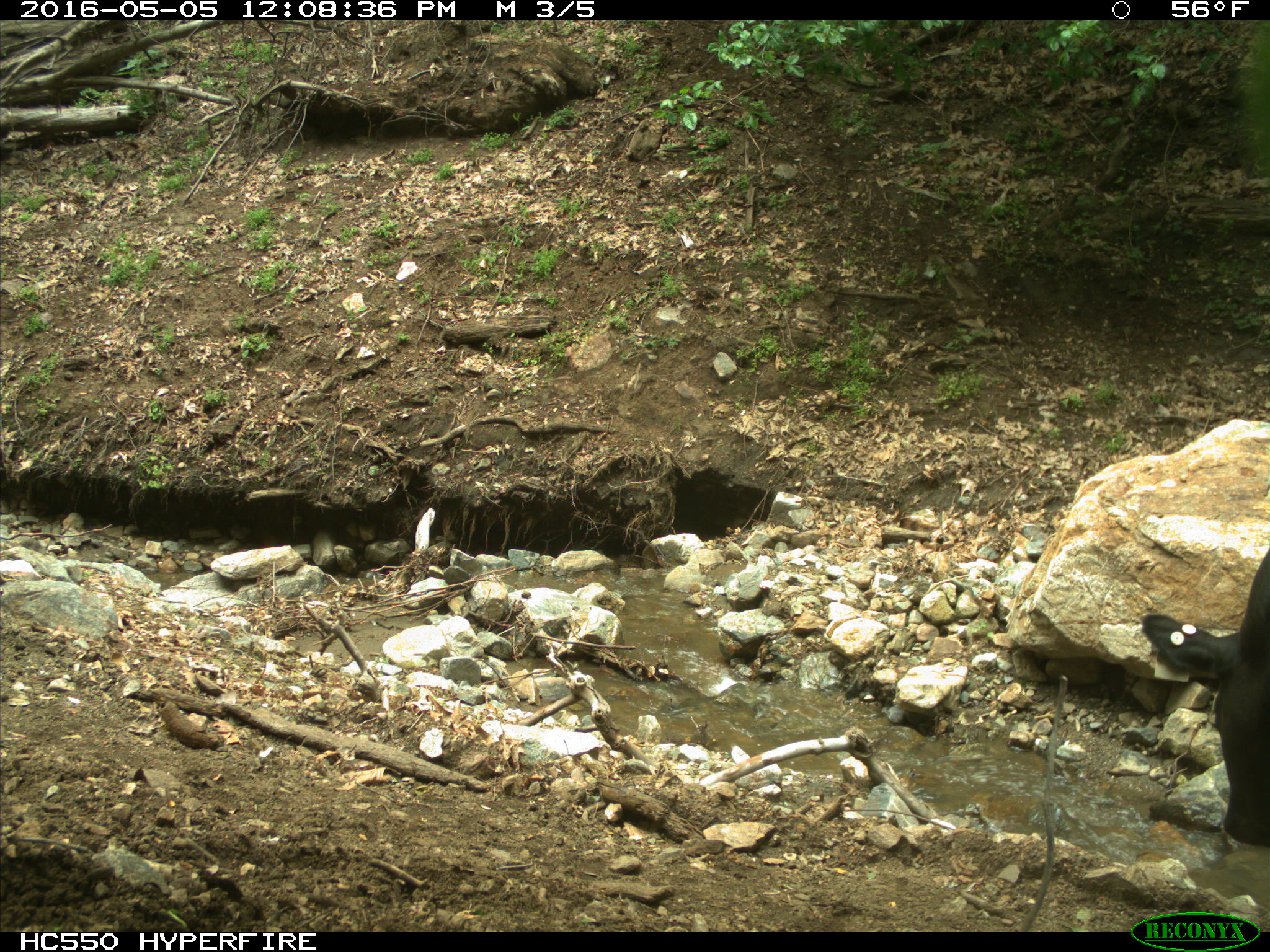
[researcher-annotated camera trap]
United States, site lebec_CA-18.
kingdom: Animalia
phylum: Chordata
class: Mammalia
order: Artiodactyla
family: Bovidae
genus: Bos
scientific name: Bos taurus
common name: domestic cow